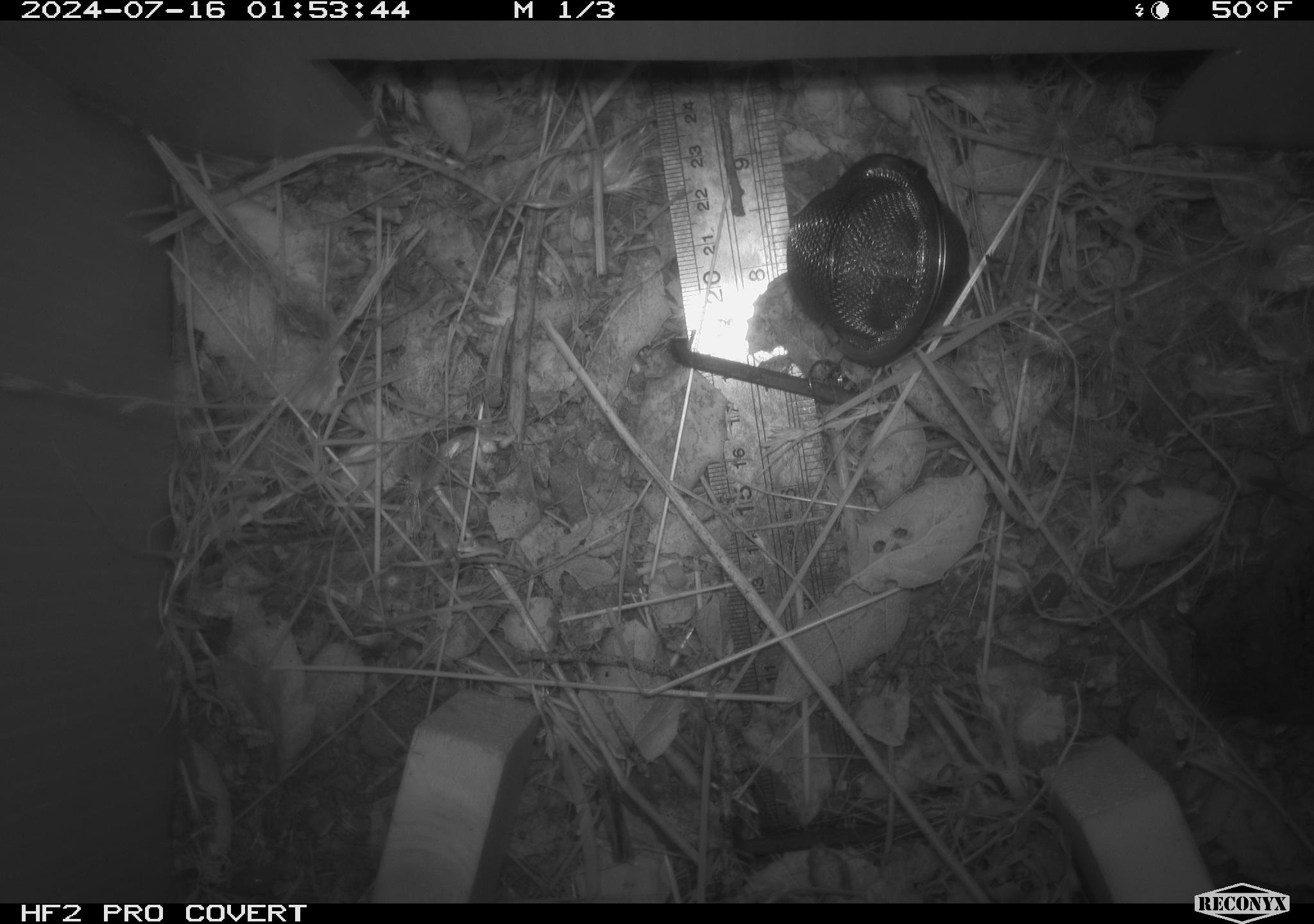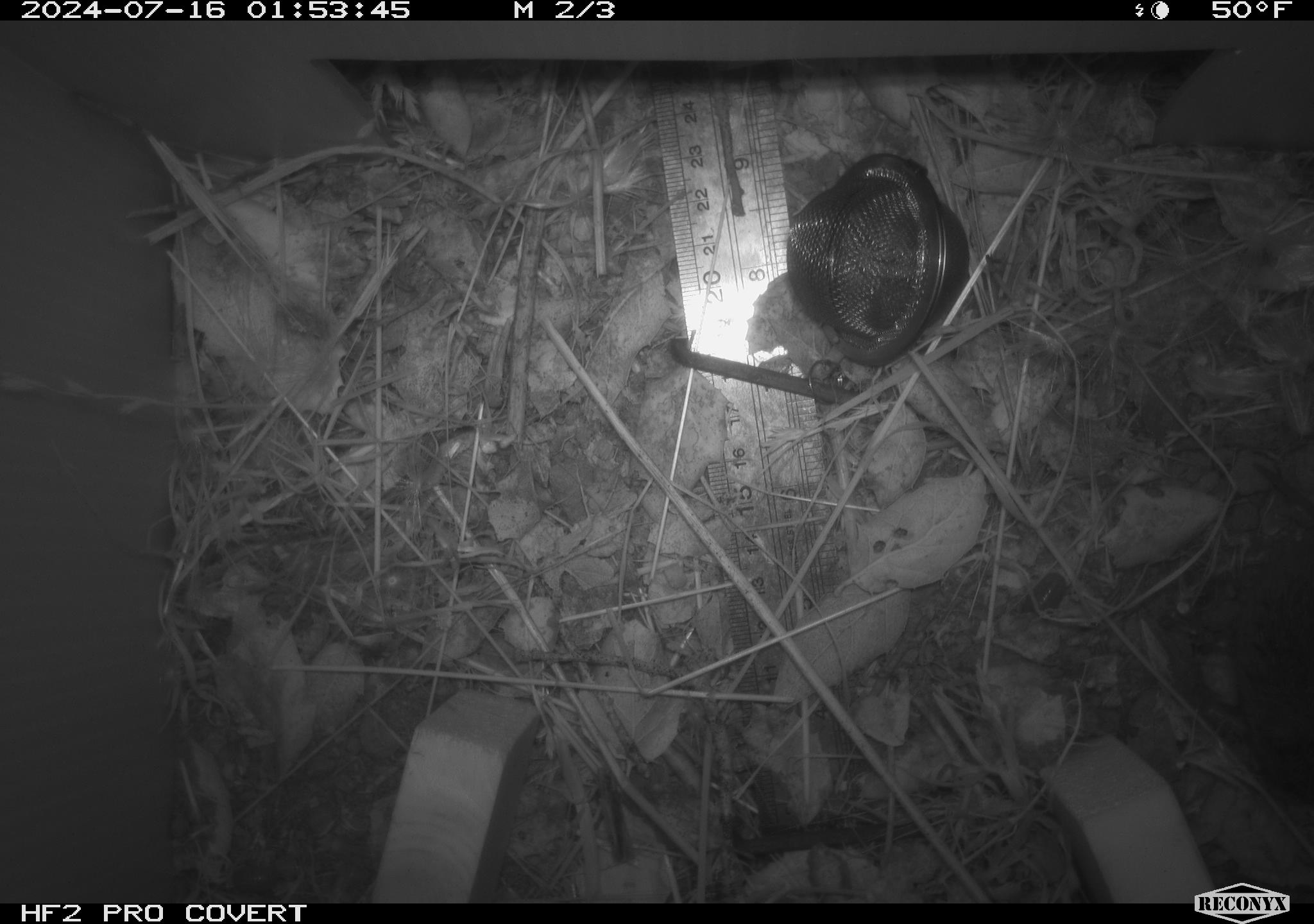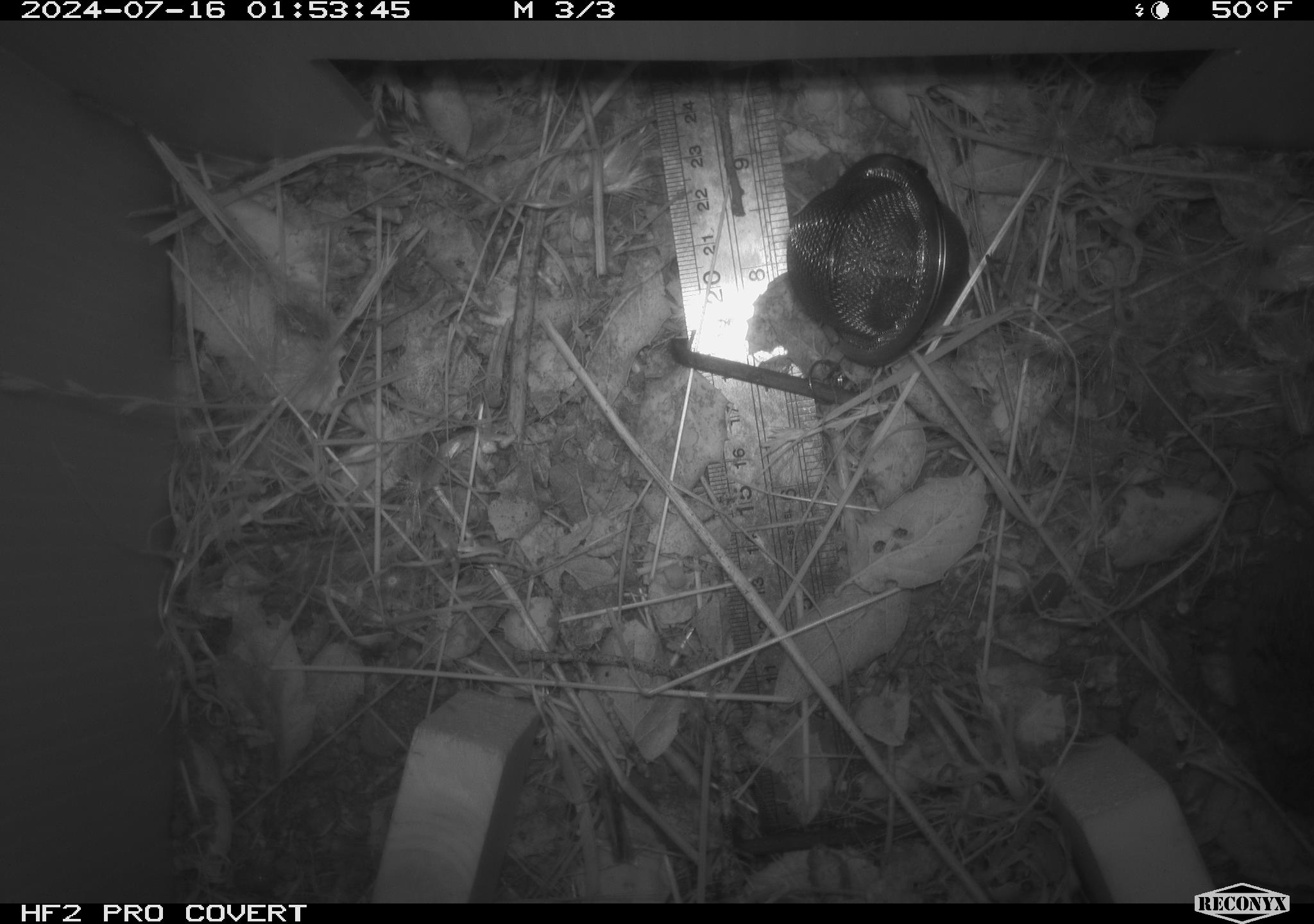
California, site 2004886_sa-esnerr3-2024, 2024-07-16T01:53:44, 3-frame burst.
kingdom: Animalia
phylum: Chordata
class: Mammalia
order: Rodentia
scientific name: Rodentia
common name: rodent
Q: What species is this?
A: Rodent (Rodentia).